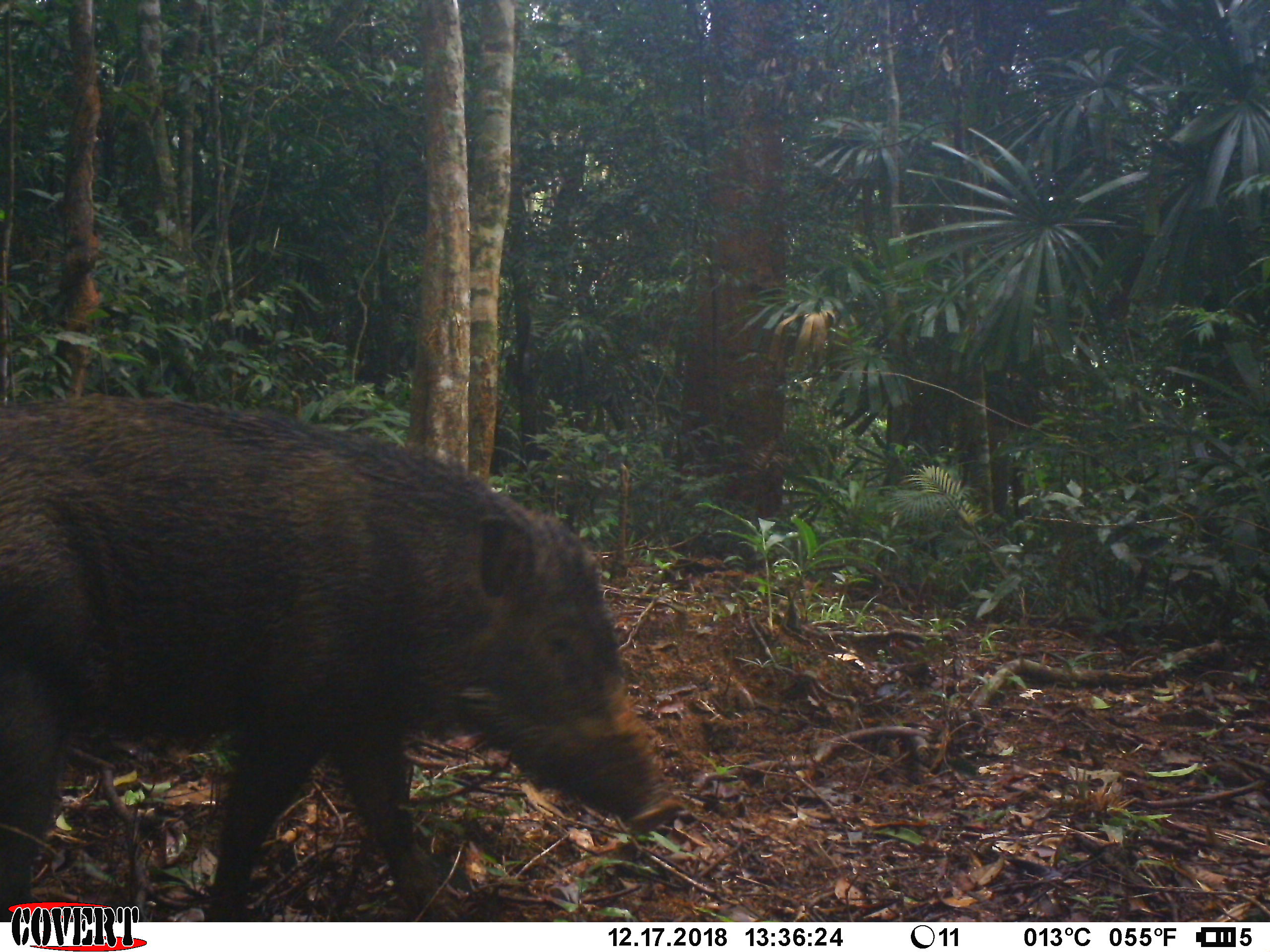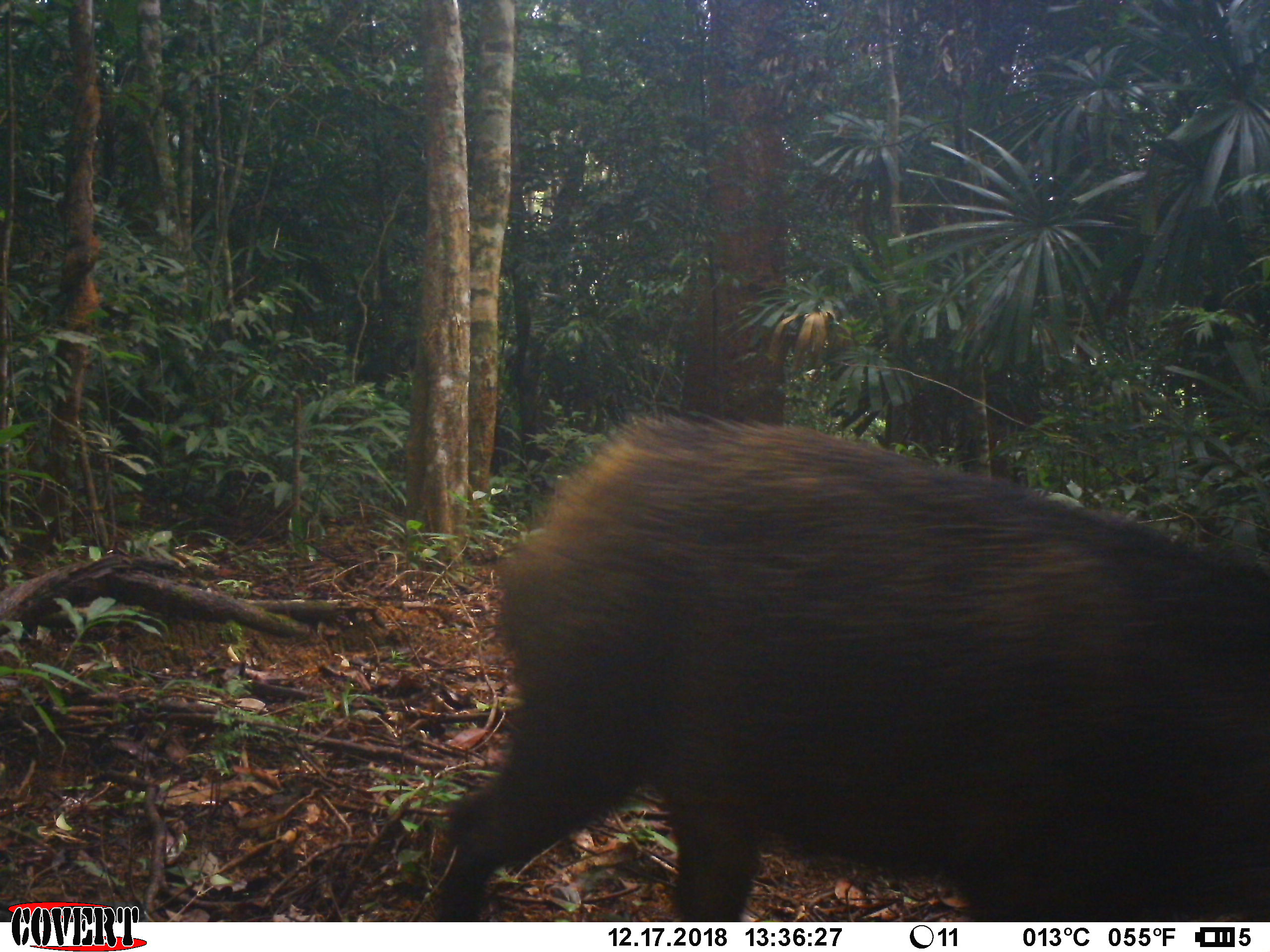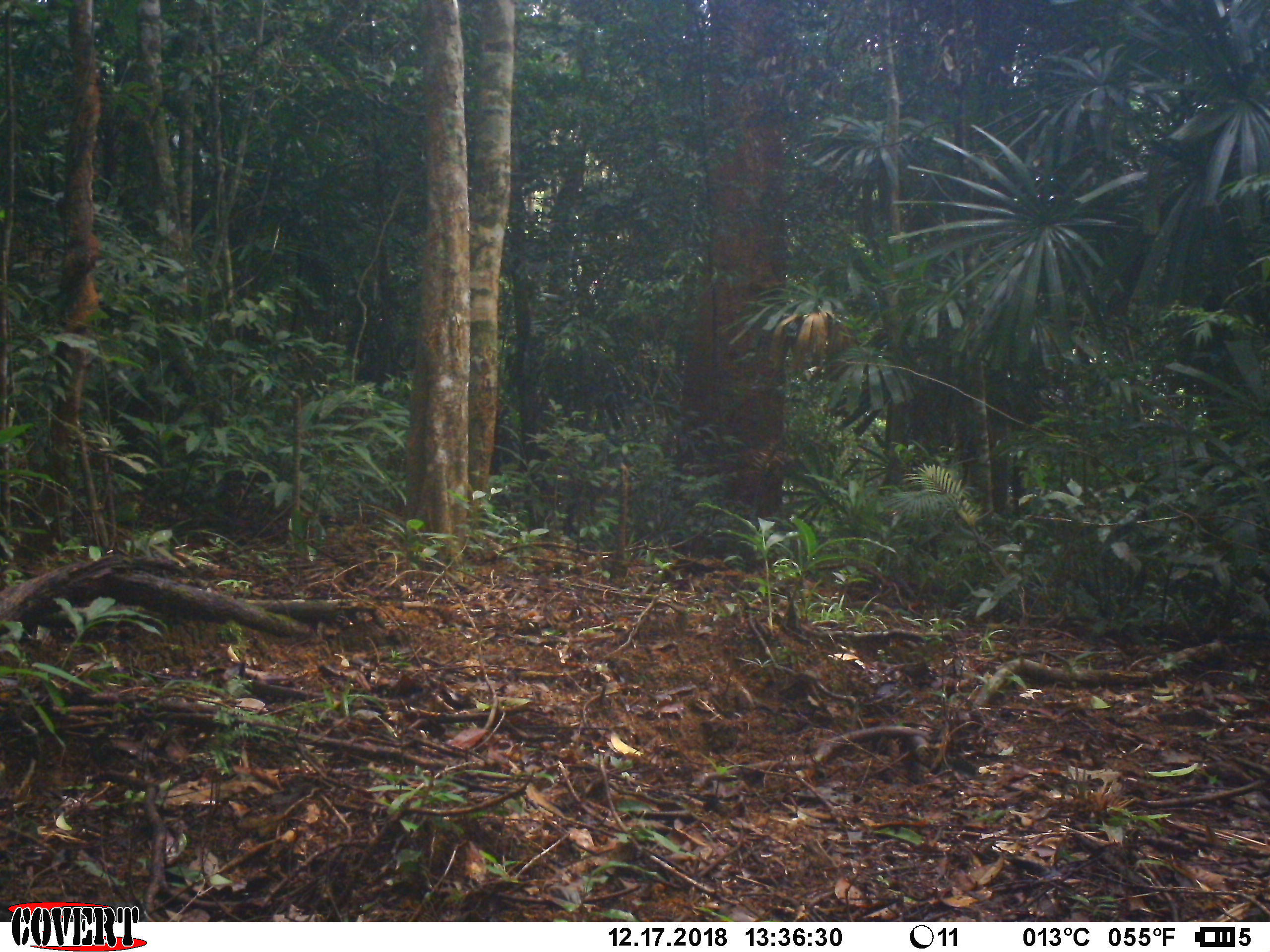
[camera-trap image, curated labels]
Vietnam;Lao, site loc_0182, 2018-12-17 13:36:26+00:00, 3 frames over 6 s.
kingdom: Animalia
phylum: Chordata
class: Mammalia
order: Artiodactyla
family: Suidae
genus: Sus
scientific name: Sus scrofa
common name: eurasian wild pig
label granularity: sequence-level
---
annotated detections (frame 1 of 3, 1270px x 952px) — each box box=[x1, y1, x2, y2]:
eurasian wild pig: box=[0, 392, 684, 921]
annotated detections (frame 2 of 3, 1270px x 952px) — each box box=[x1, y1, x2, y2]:
eurasian wild pig: box=[433, 410, 1270, 920]